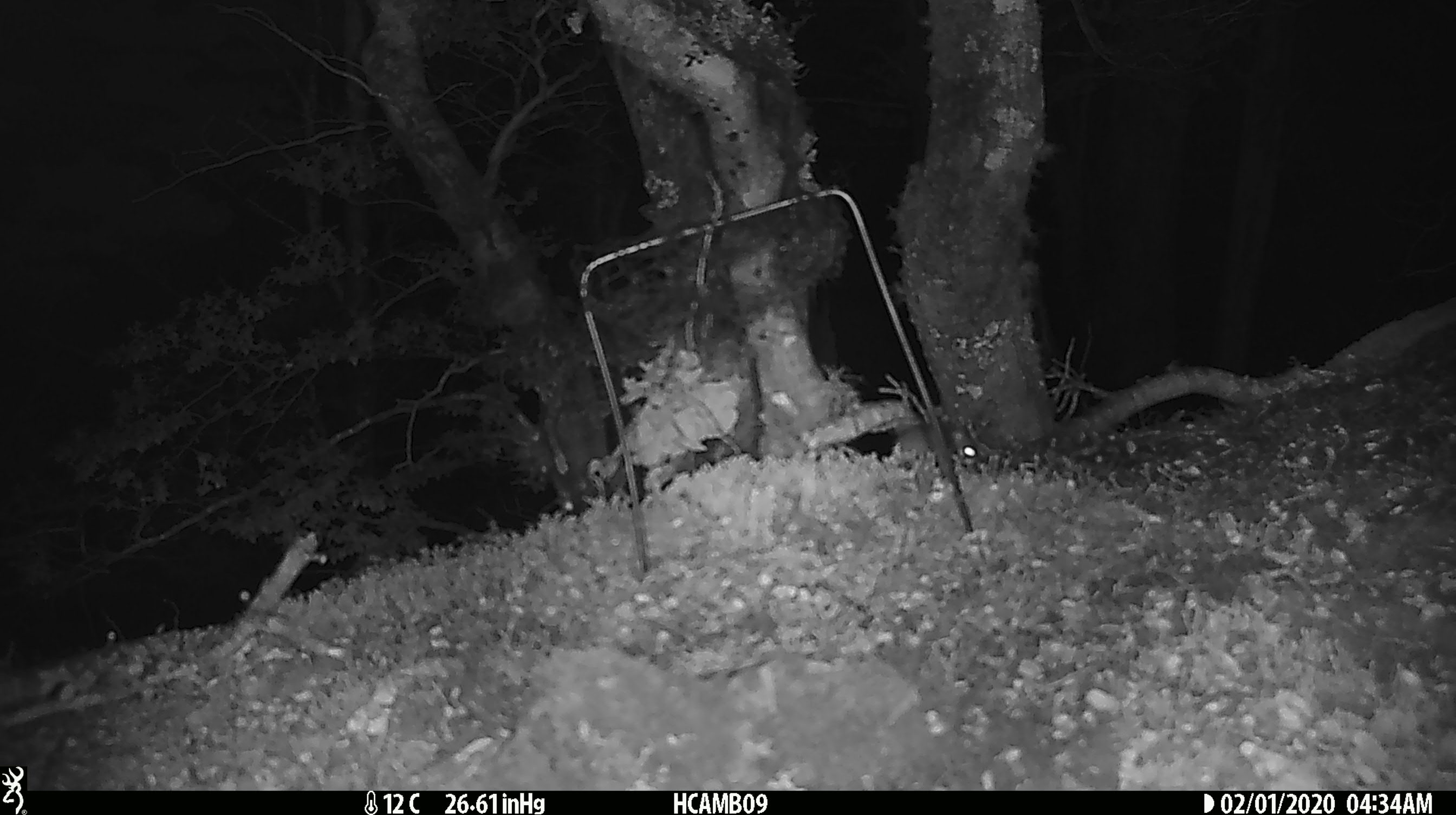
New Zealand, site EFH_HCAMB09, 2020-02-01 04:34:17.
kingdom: Animalia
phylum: Chordata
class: Mammalia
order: Rodentia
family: Muridae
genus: Mus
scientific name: Mus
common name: mouse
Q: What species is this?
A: Mouse (Mus).